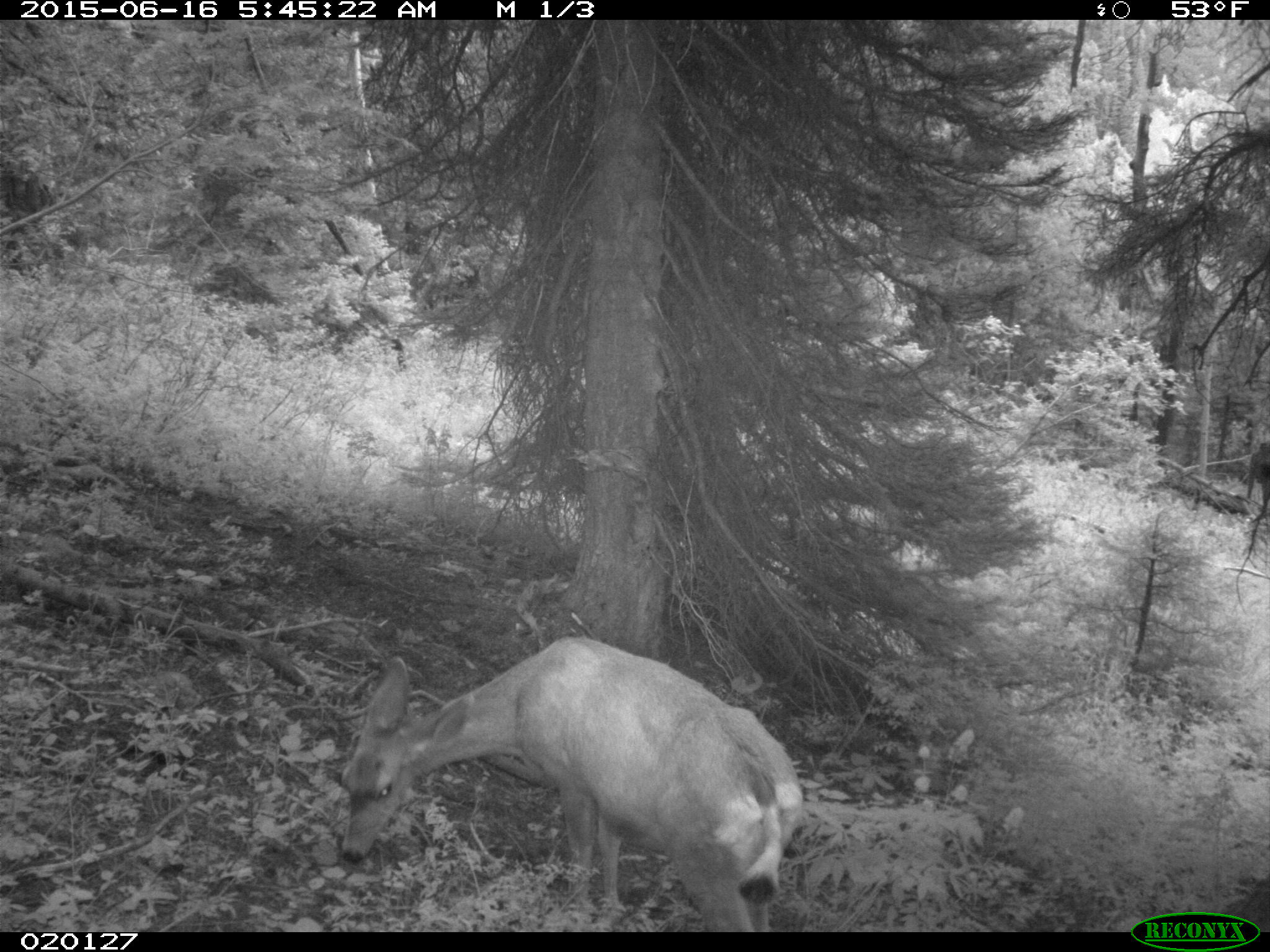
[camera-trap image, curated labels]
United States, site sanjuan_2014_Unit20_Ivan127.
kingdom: Animalia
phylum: Chordata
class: Mammalia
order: Artiodactyla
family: Cervidae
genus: Odocoileus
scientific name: Odocoileus hemionus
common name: mule deer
Odocoileus hemionus (mule deer).